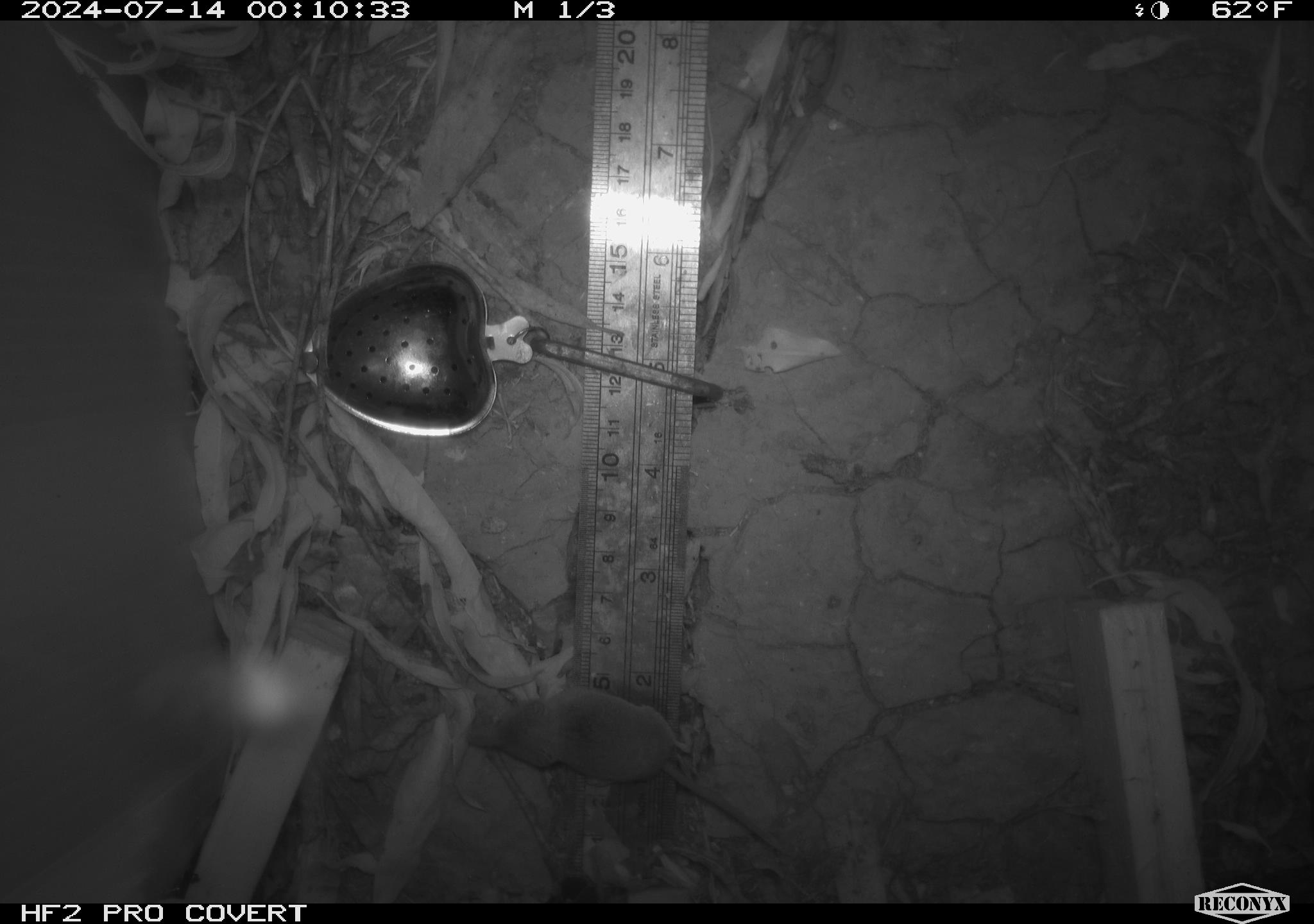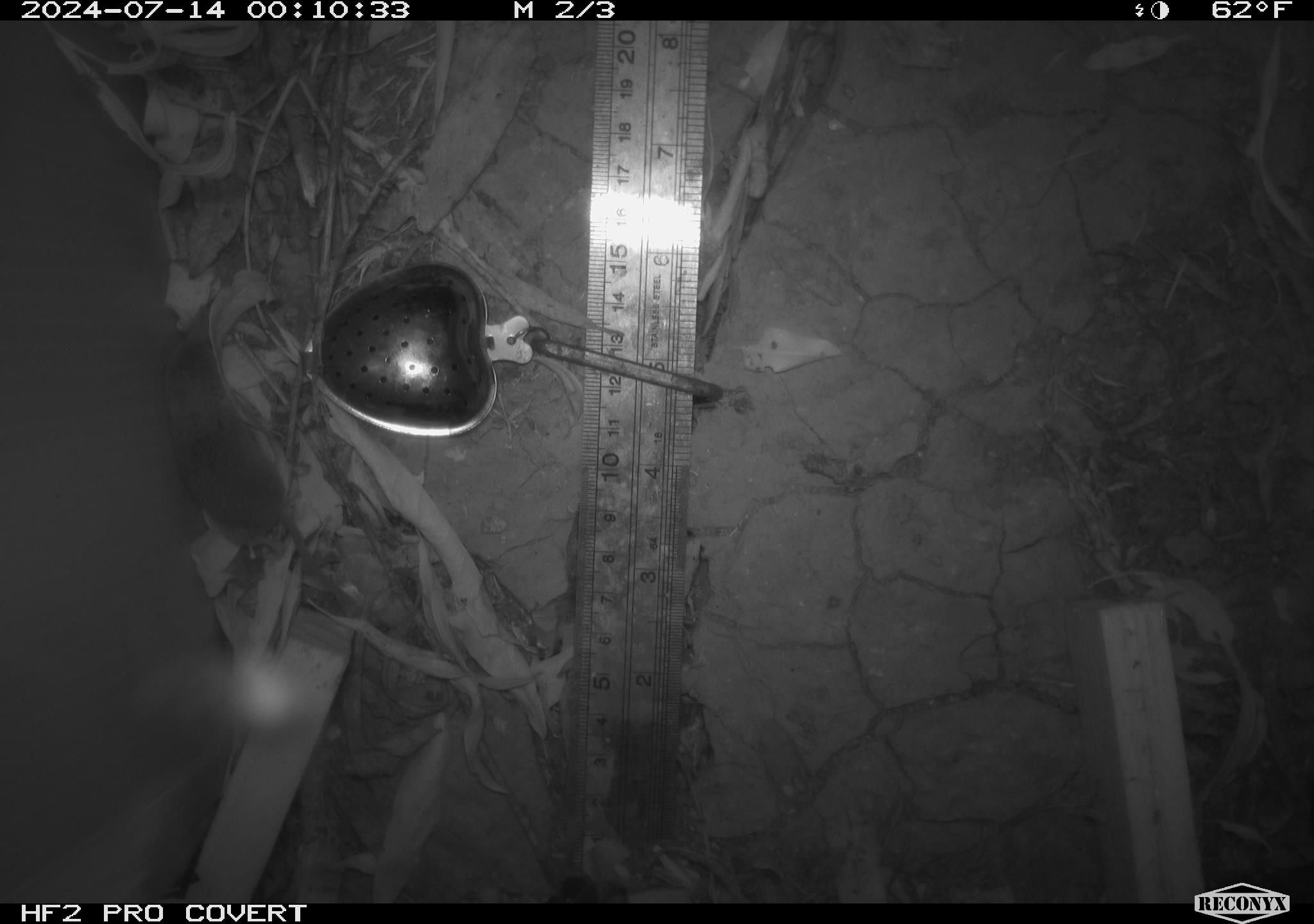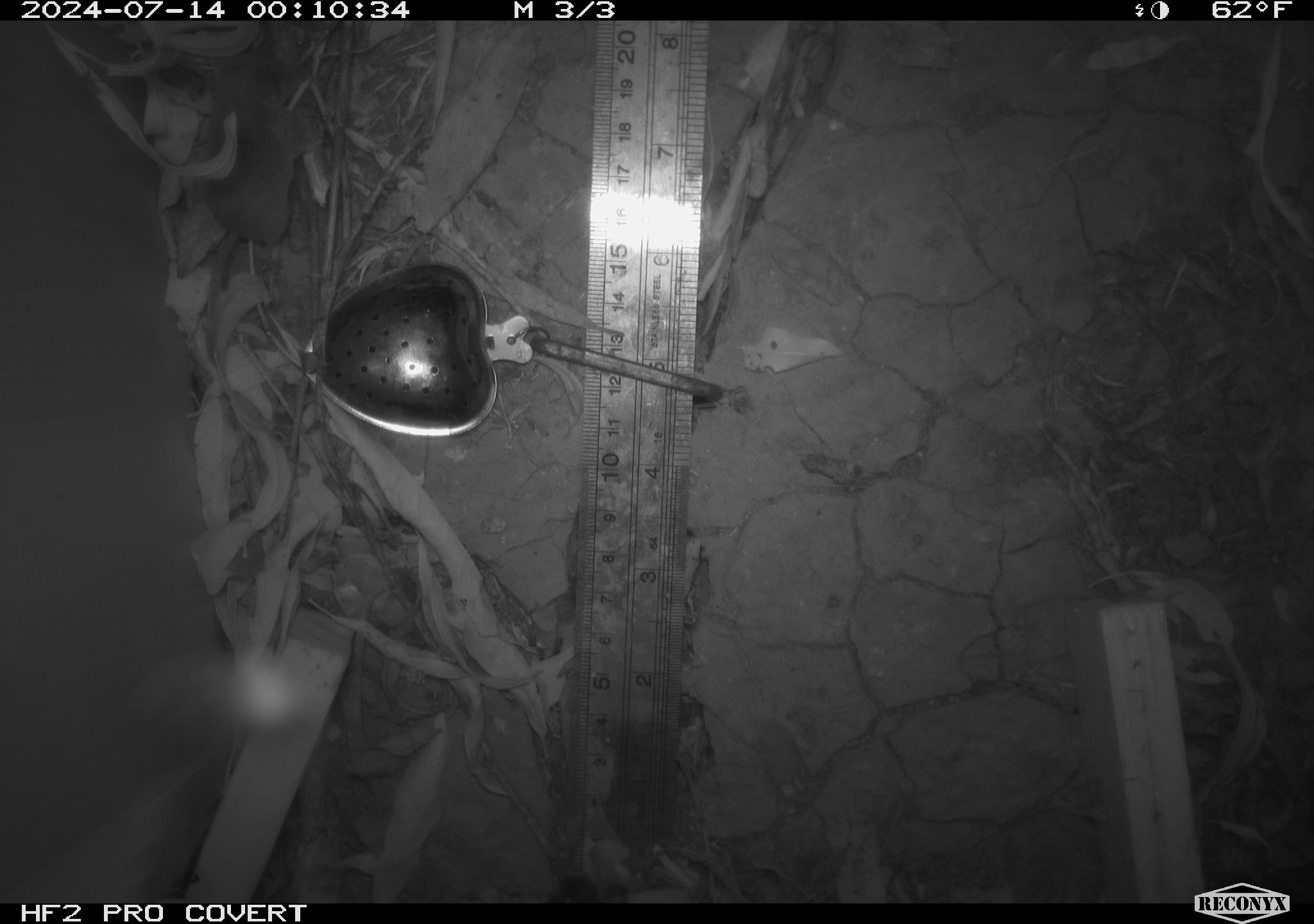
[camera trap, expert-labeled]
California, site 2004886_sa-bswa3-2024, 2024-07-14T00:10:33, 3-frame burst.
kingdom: Animalia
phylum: Chordata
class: Mammalia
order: Eulipotyphla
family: Soricidae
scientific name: Soricidae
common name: shrews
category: soricidae family